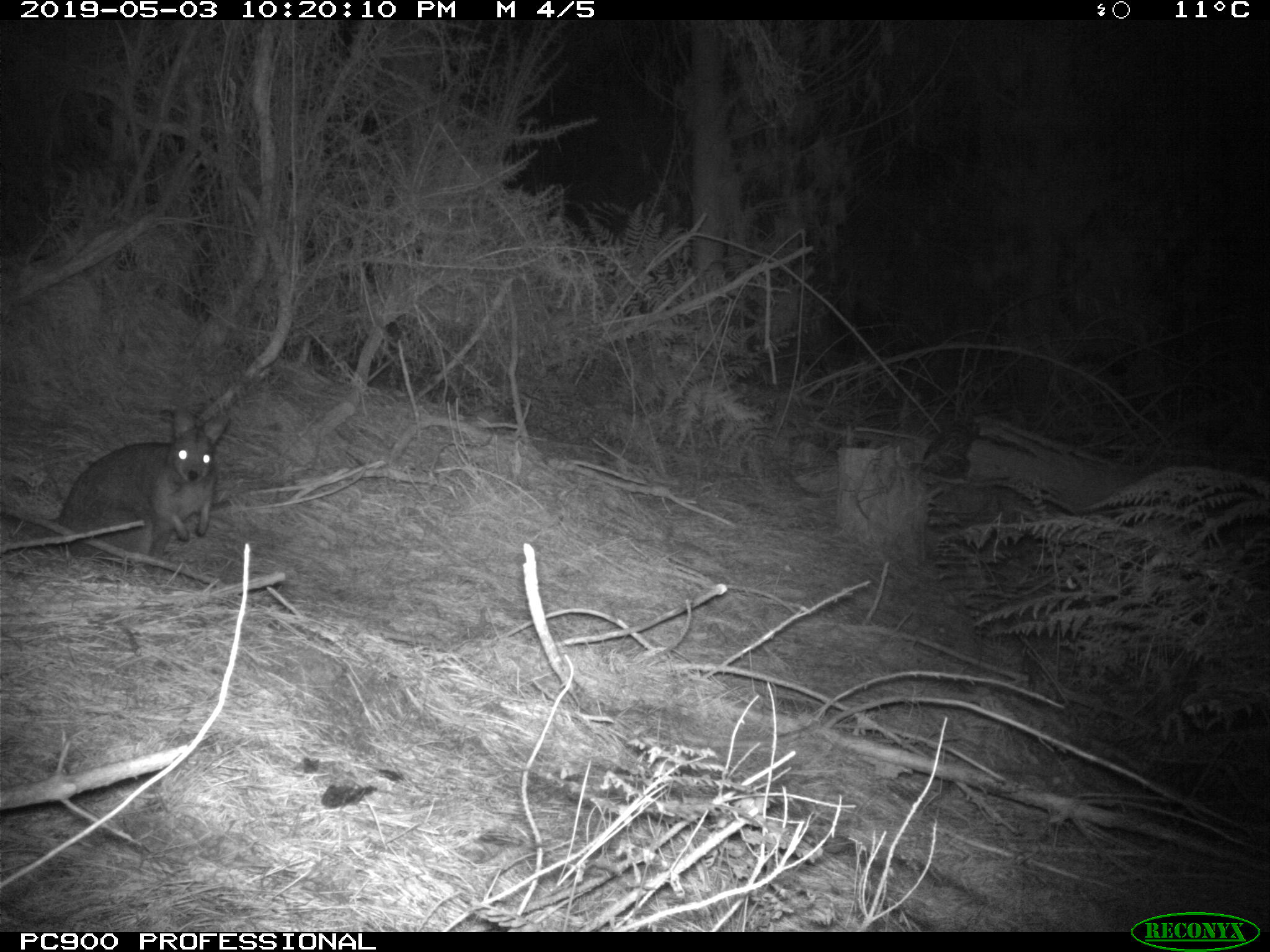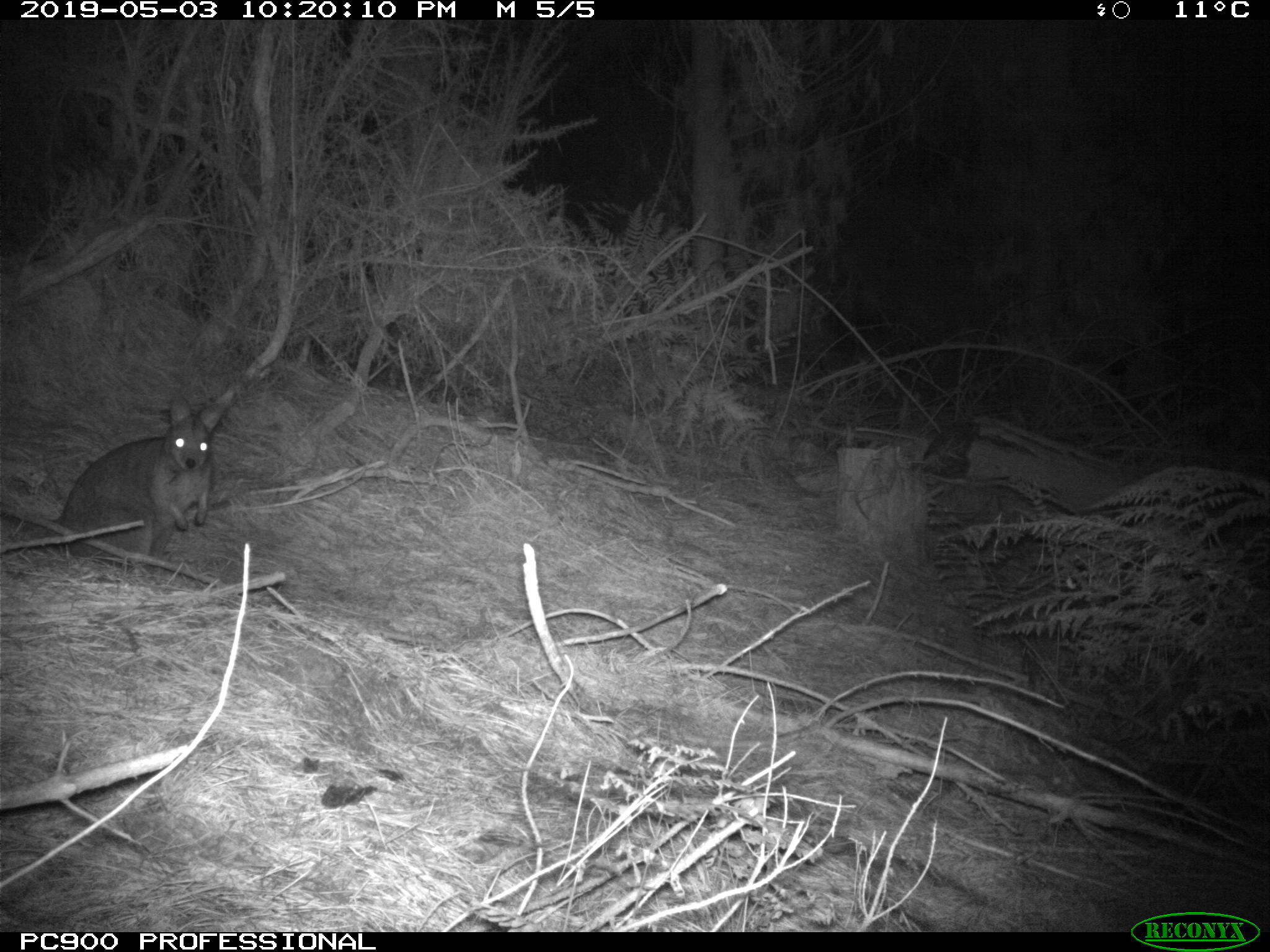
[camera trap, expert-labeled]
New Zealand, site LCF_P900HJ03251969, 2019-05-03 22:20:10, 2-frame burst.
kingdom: Animalia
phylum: Chordata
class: Mammalia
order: Diprotodontia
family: Macropodidae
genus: Notamacropus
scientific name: Notamacropus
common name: wallaby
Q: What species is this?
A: Wallaby (Notamacropus).